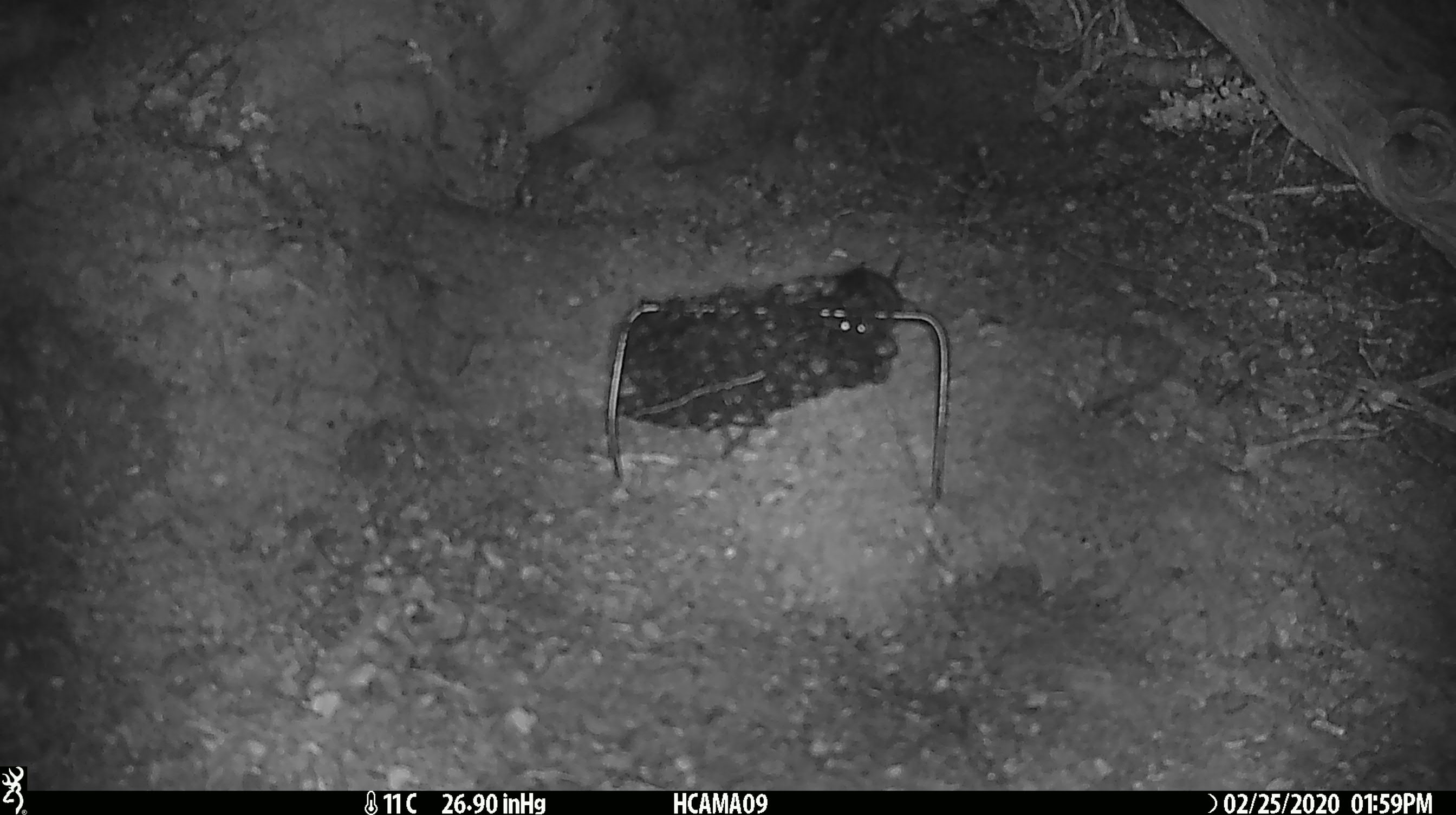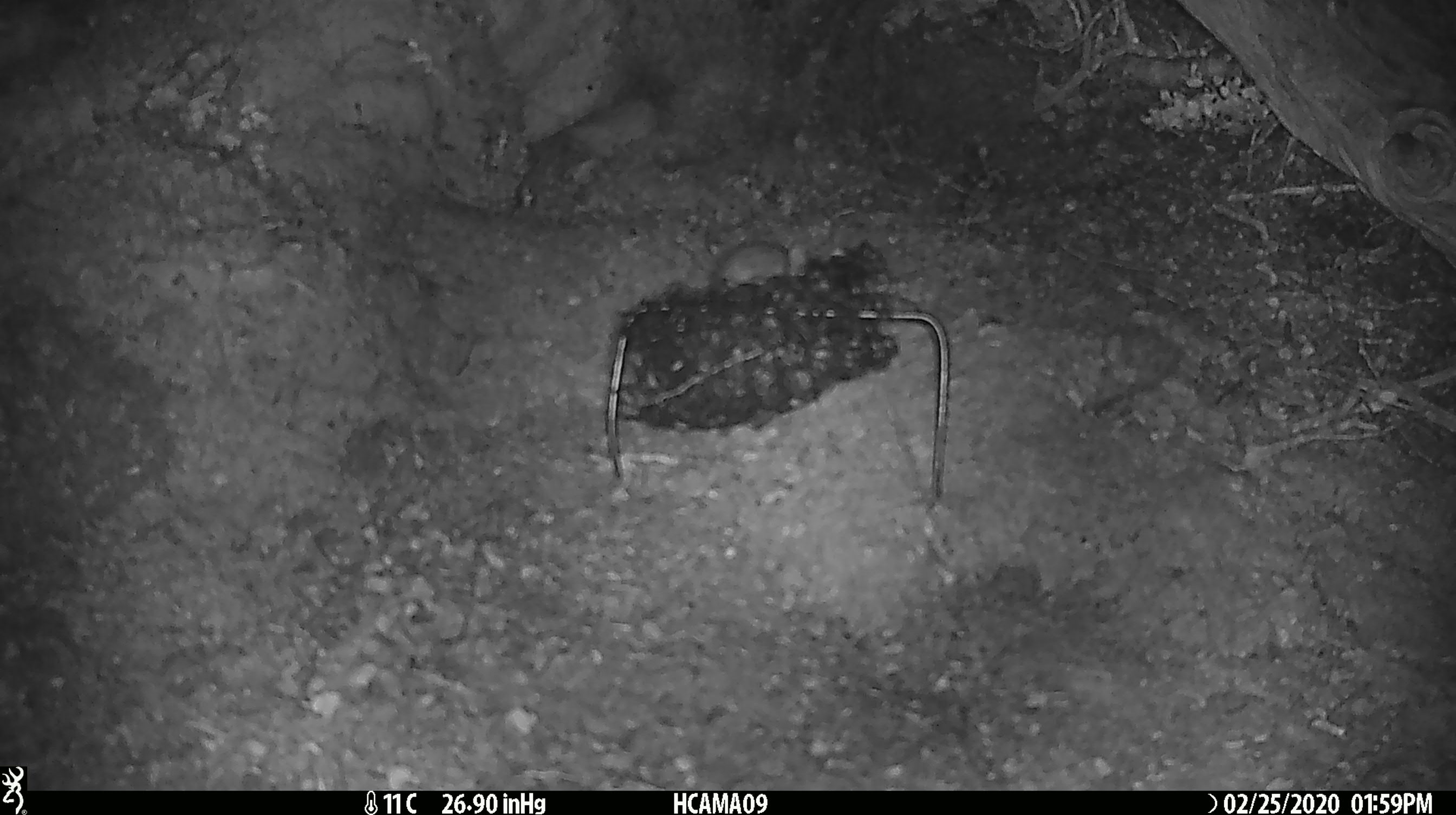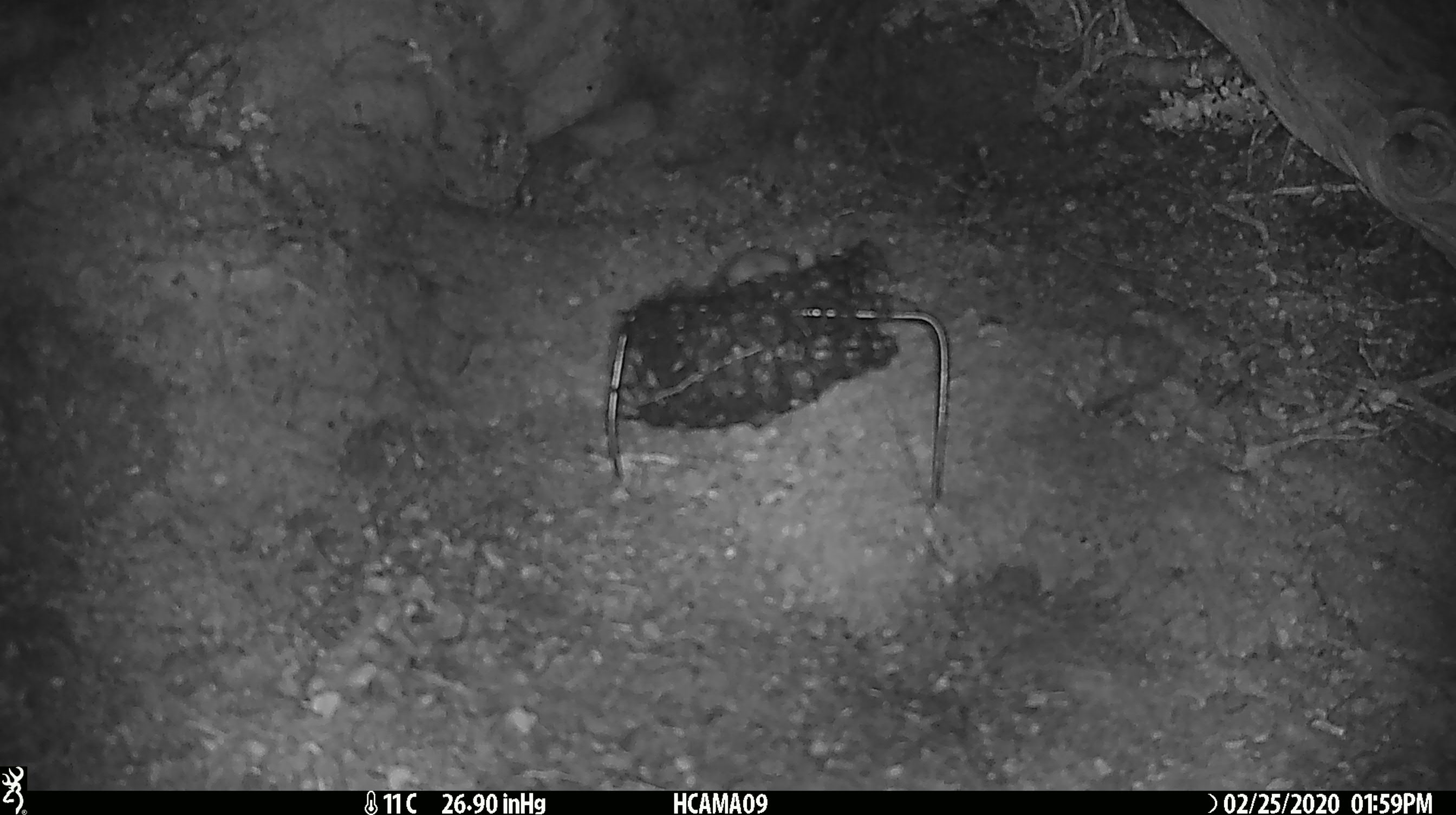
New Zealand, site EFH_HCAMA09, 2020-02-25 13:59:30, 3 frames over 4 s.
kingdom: Animalia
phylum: Chordata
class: Mammalia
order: Rodentia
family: Muridae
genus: Mus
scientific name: Mus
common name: mouse